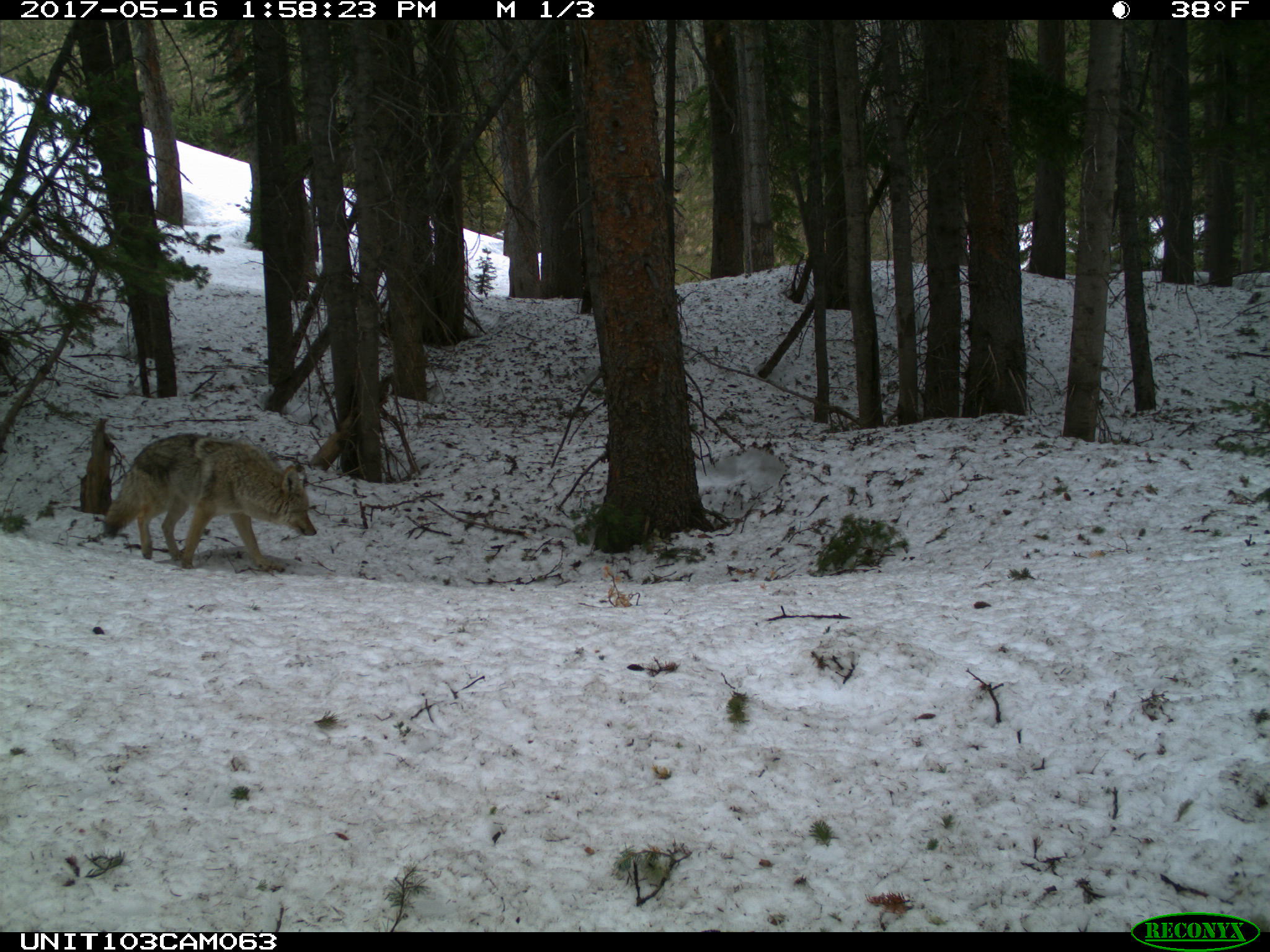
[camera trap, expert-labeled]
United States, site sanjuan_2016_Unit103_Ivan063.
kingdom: Animalia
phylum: Chordata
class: Mammalia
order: Carnivora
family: Canidae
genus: Canis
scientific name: Canis latrans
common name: coyote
Canis latrans (coyote).